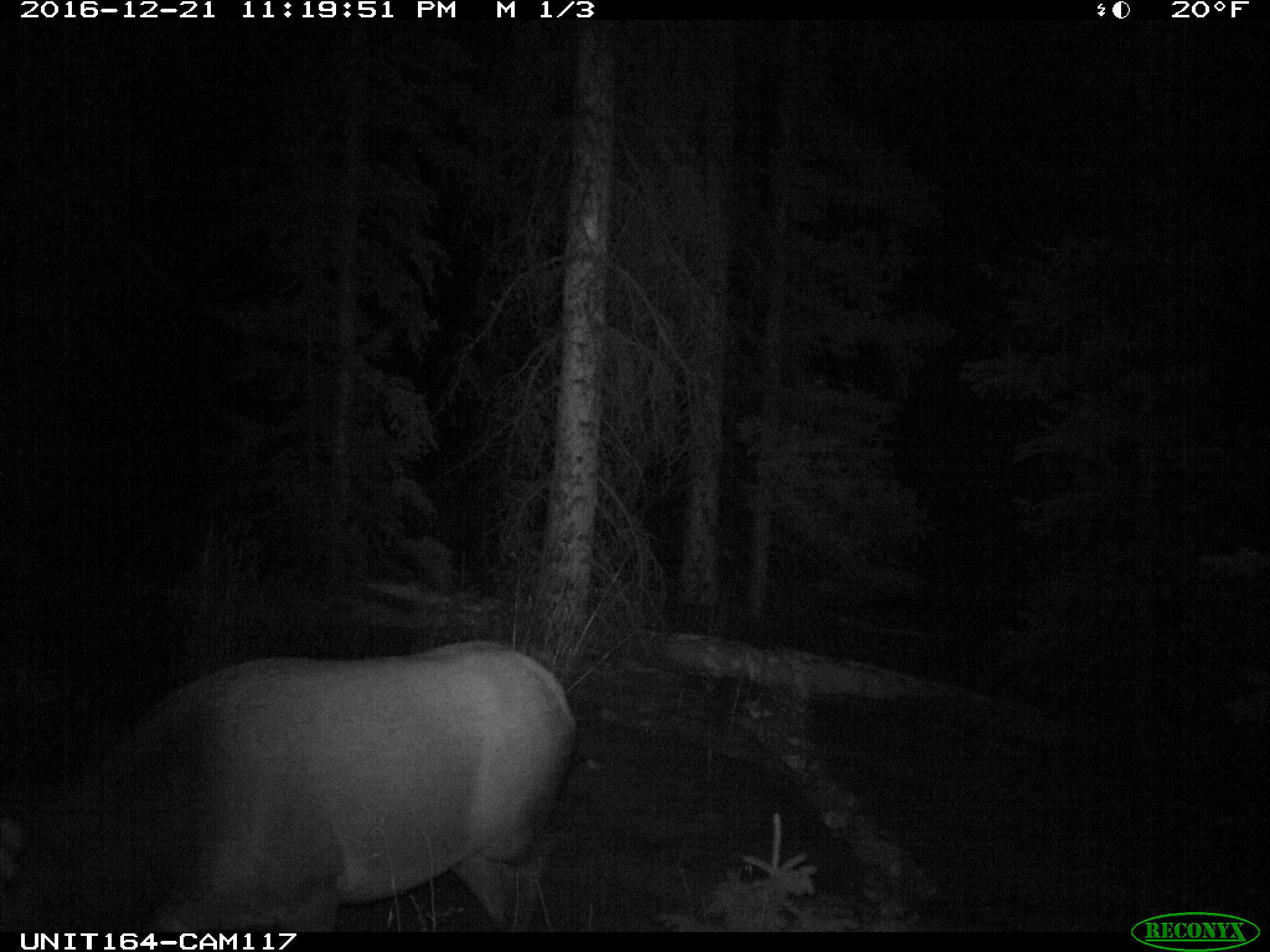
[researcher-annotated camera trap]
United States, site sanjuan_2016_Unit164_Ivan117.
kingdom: Animalia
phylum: Chordata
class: Mammalia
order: Artiodactyla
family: Cervidae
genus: Cervus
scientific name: Cervus elaphus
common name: red deer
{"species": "Cervus elaphus (red deer)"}